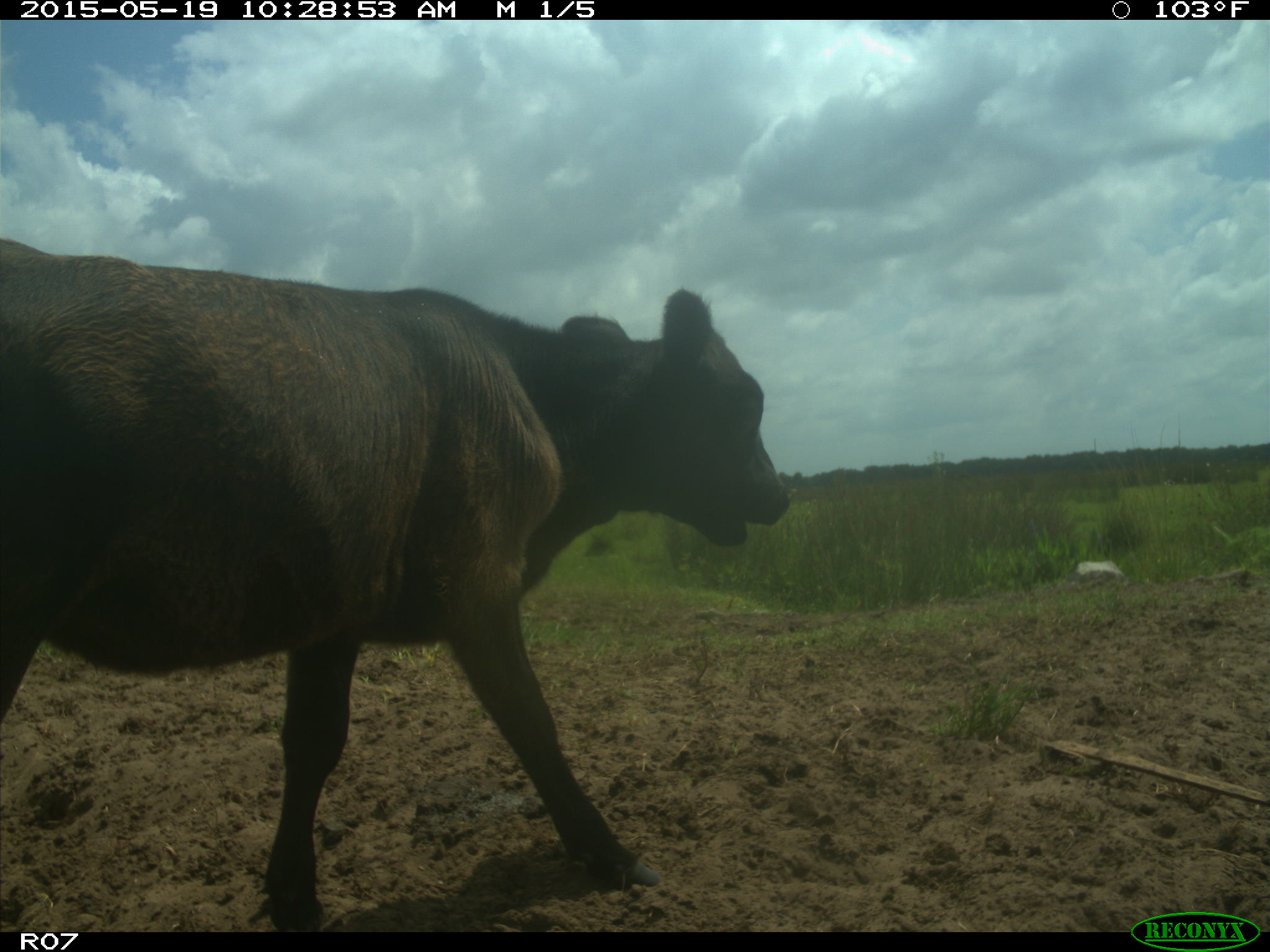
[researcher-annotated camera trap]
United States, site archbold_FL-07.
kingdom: Animalia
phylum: Chordata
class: Mammalia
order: Artiodactyla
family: Bovidae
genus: Bos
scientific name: Bos taurus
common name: domestic cow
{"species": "Bos taurus (domestic cow)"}